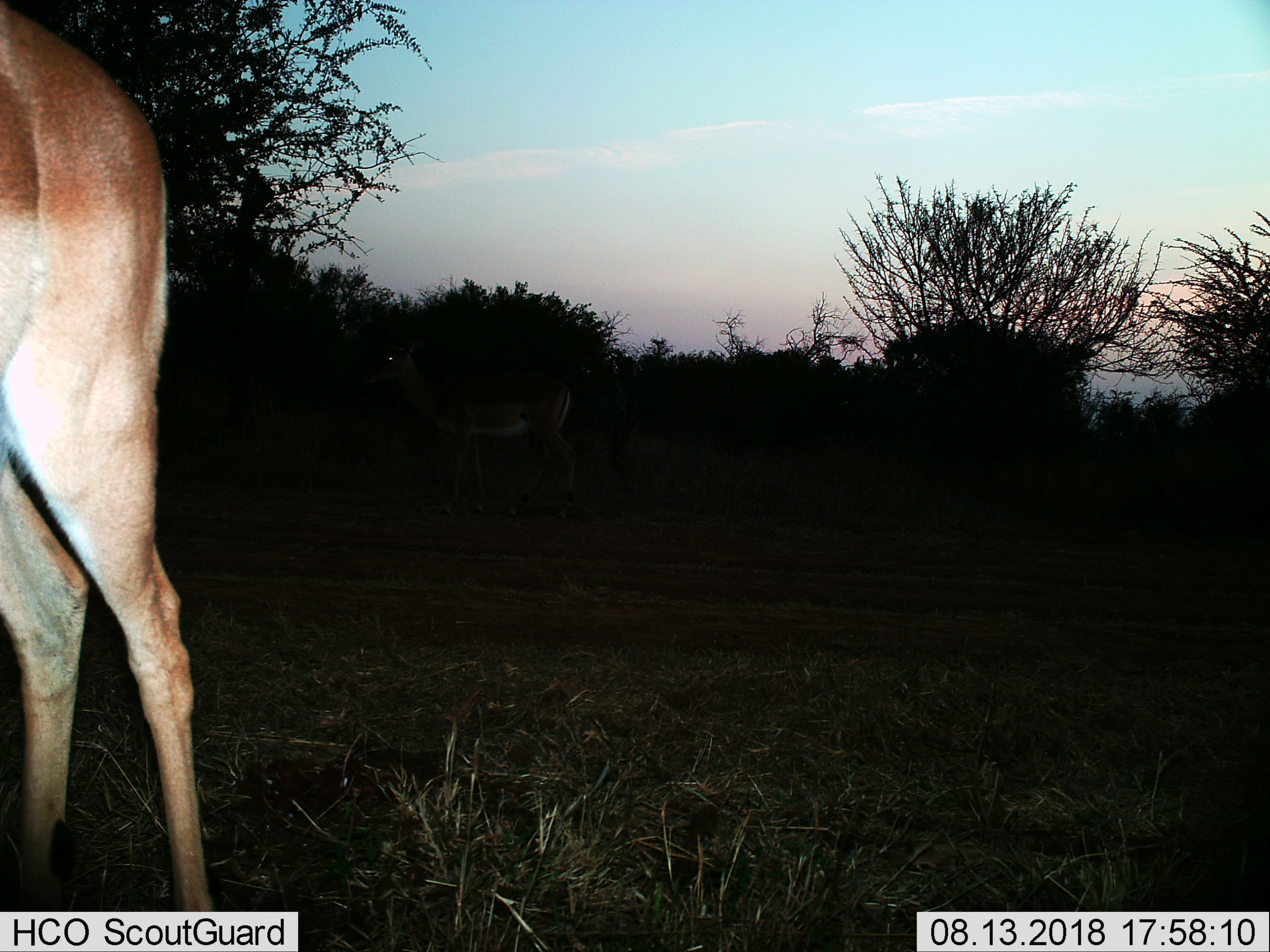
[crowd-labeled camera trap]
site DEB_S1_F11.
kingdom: Animalia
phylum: Chordata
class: Mammalia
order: Artiodactyla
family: Bovidae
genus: Aepyceros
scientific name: Aepyceros melampus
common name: impala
Impala (Aepyceros melampus), count 2. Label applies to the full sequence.